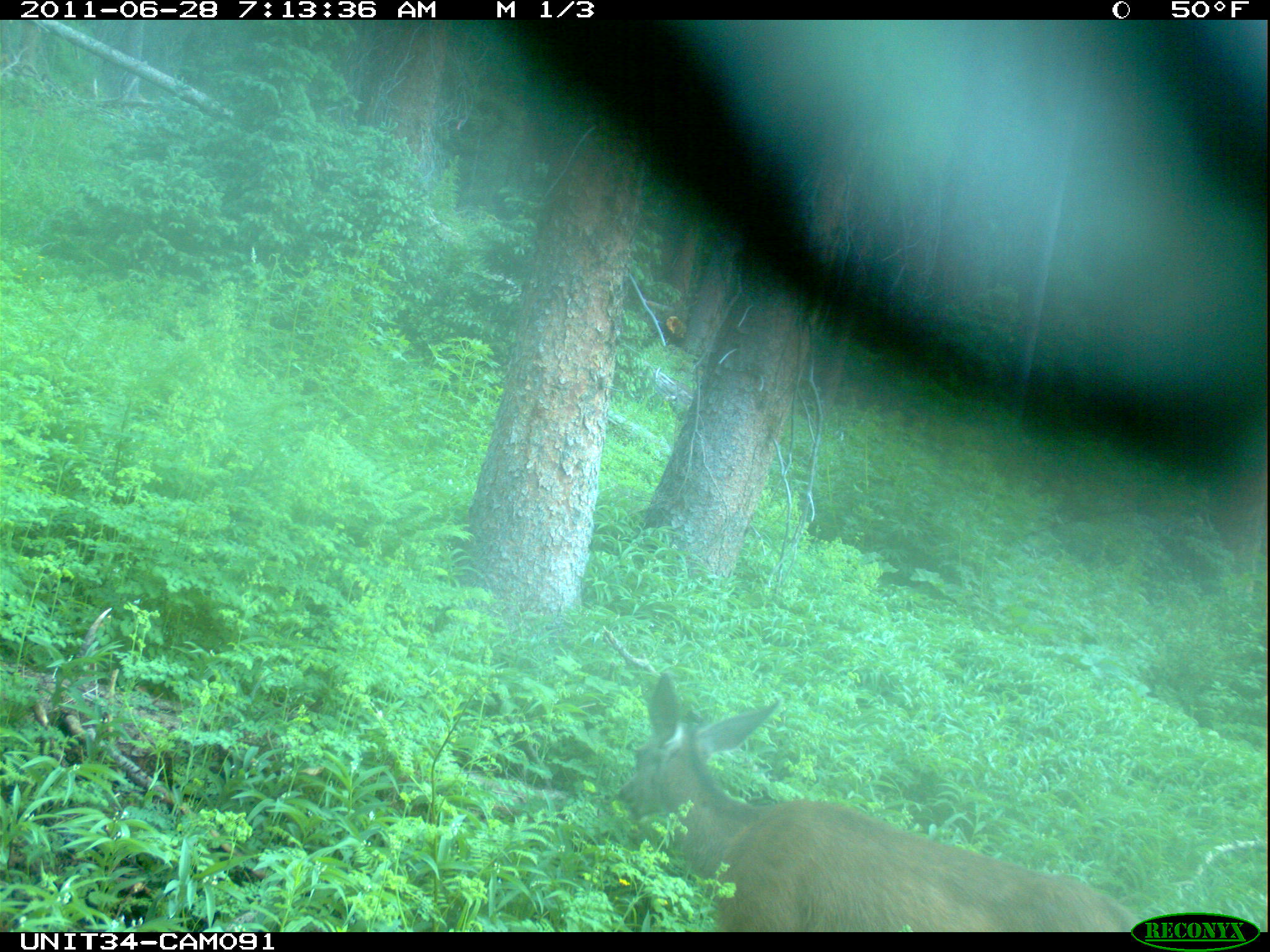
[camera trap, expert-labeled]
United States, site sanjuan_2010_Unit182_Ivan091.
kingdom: Animalia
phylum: Chordata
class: Mammalia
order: Artiodactyla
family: Cervidae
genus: Odocoileus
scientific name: Odocoileus hemionus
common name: mule deer